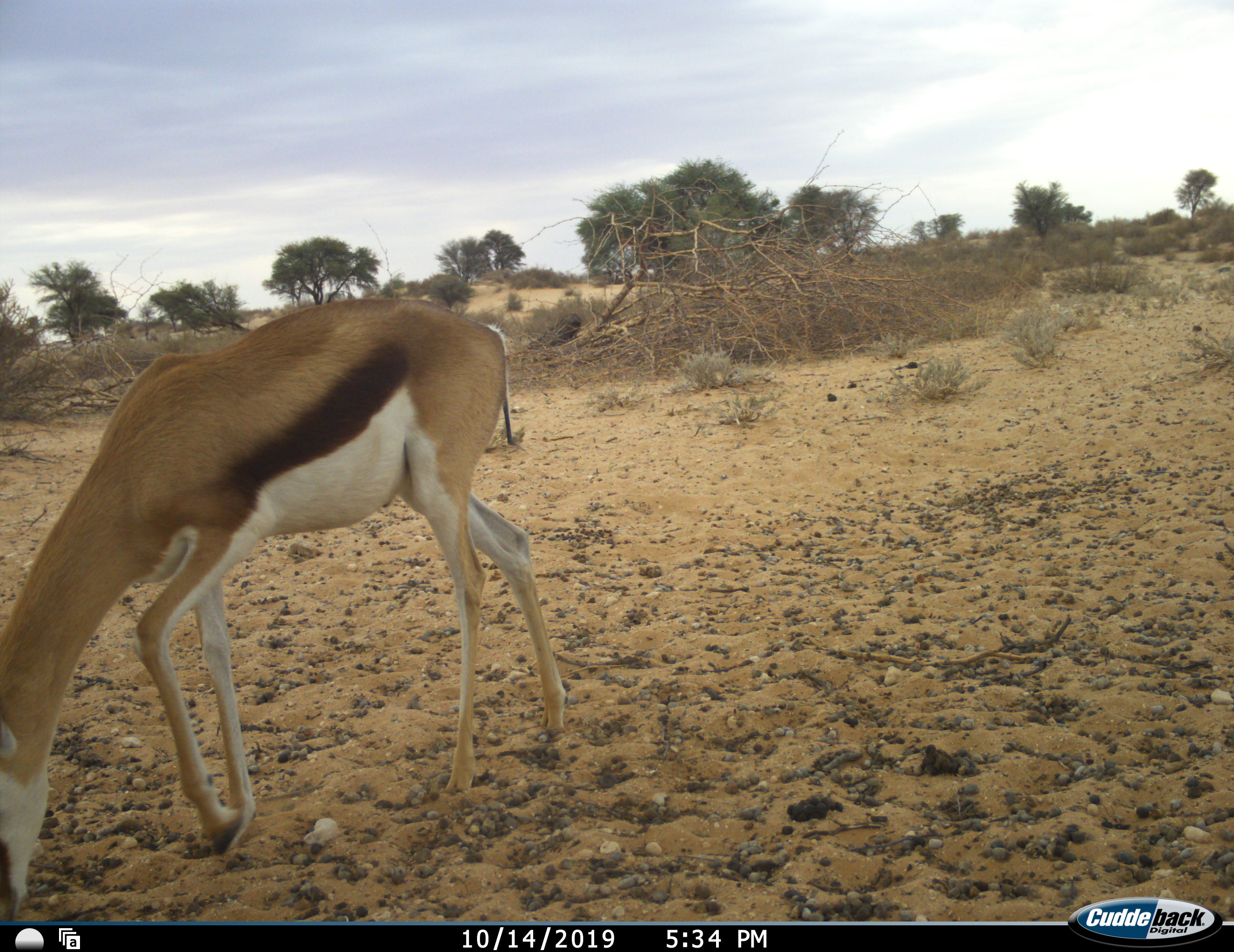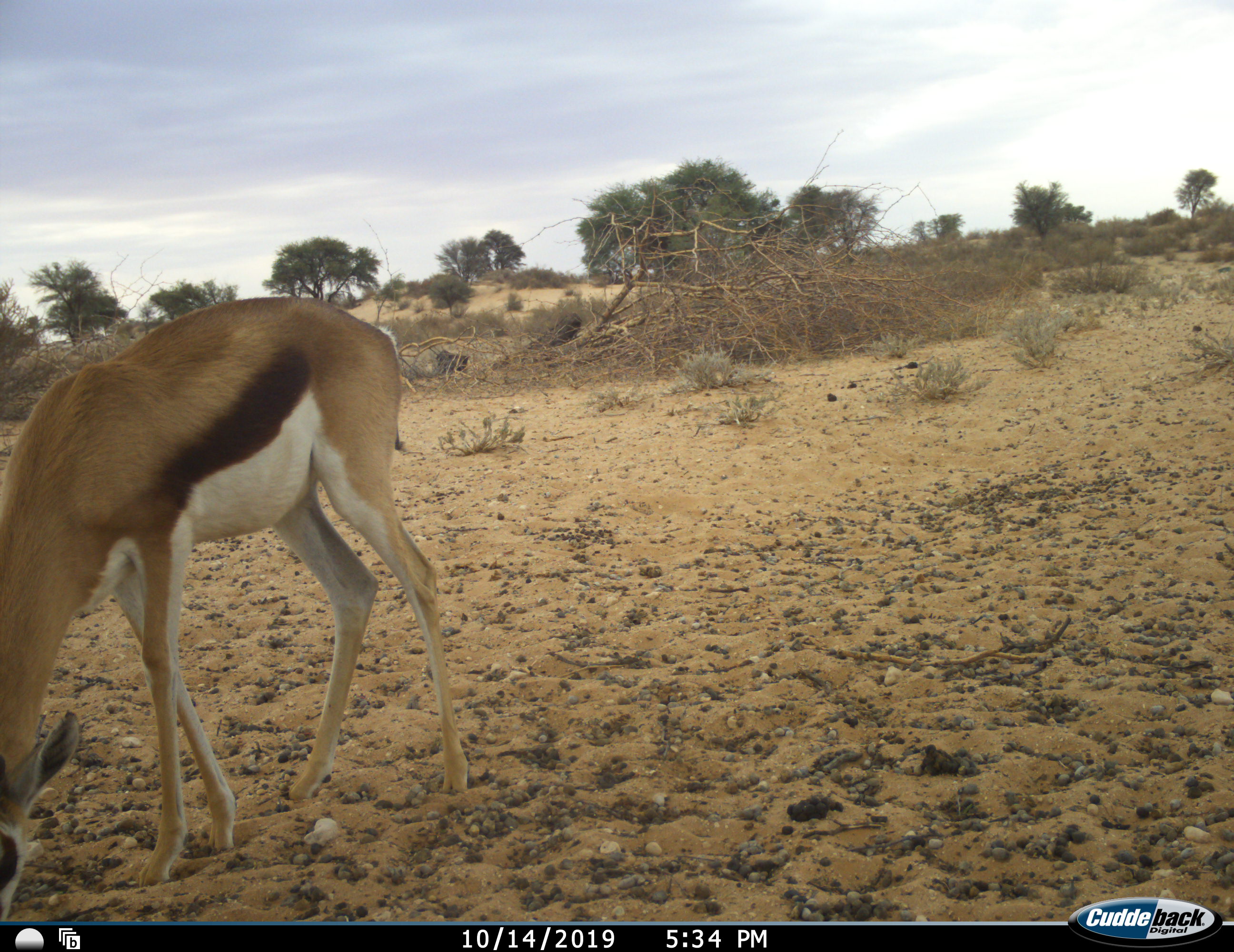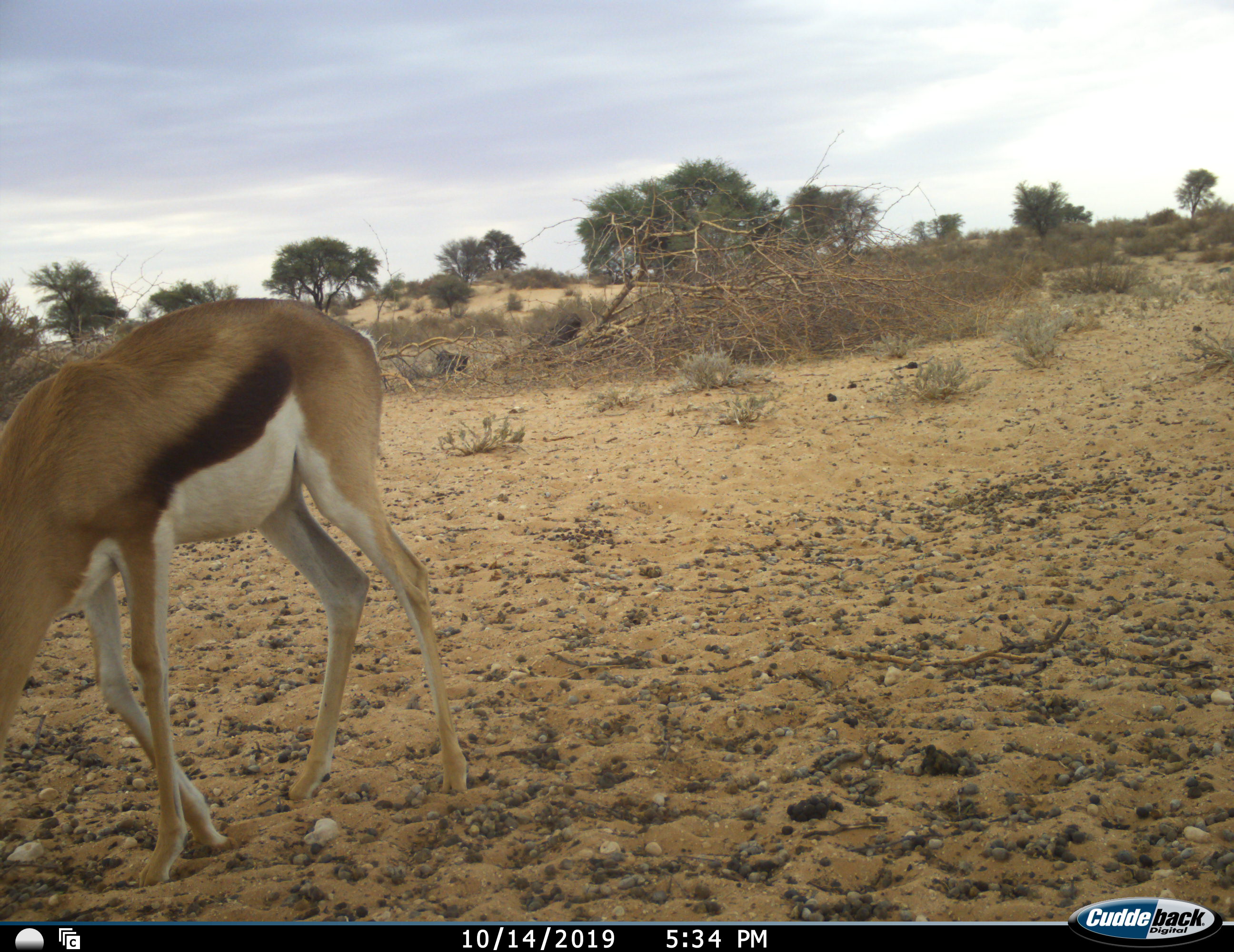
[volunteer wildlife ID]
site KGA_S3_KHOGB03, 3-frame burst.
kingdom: Animalia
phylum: Chordata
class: Mammalia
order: Artiodactyla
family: Bovidae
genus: Antidorcas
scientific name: Antidorcas marsupialis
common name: springbok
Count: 1.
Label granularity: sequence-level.